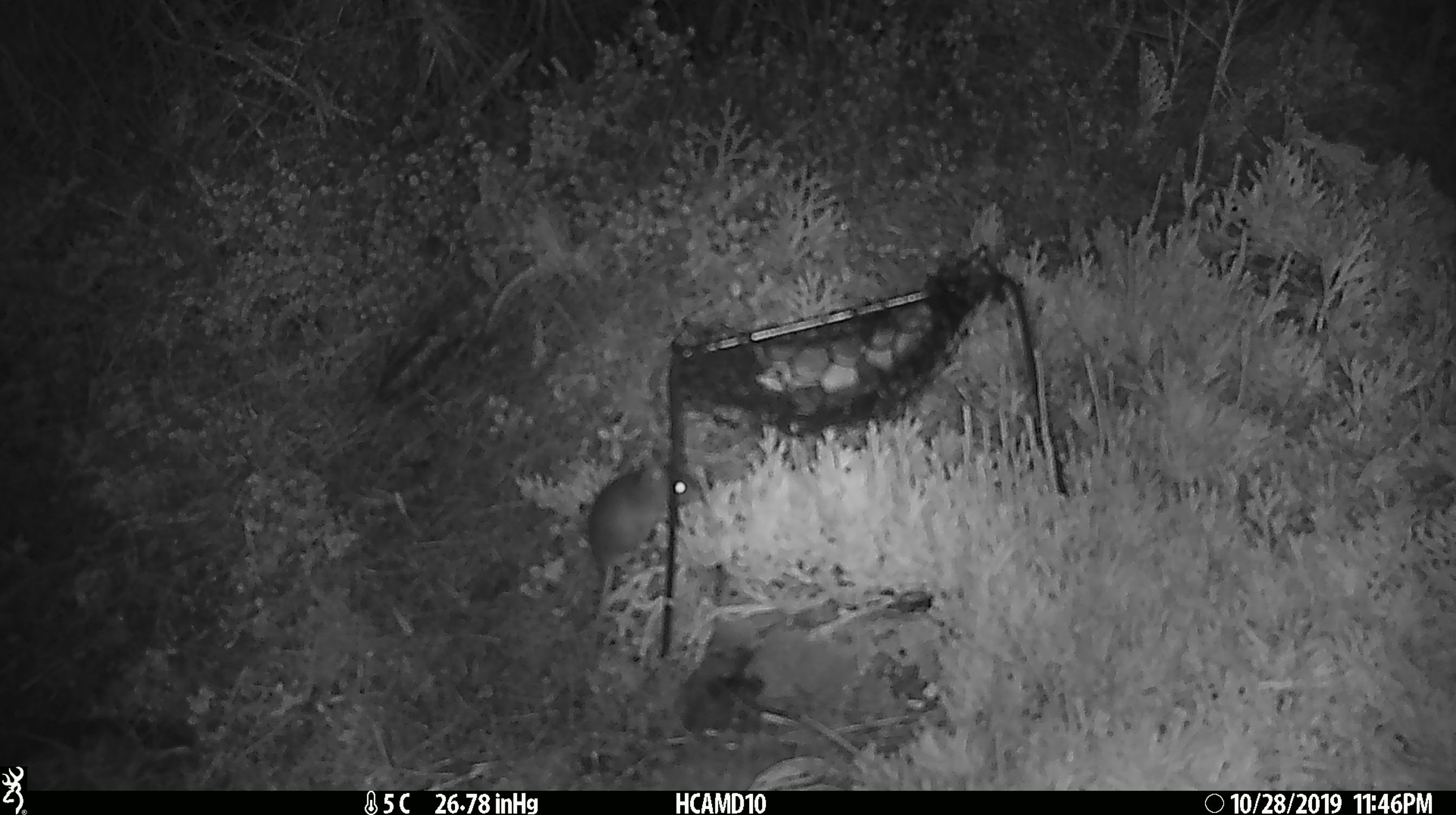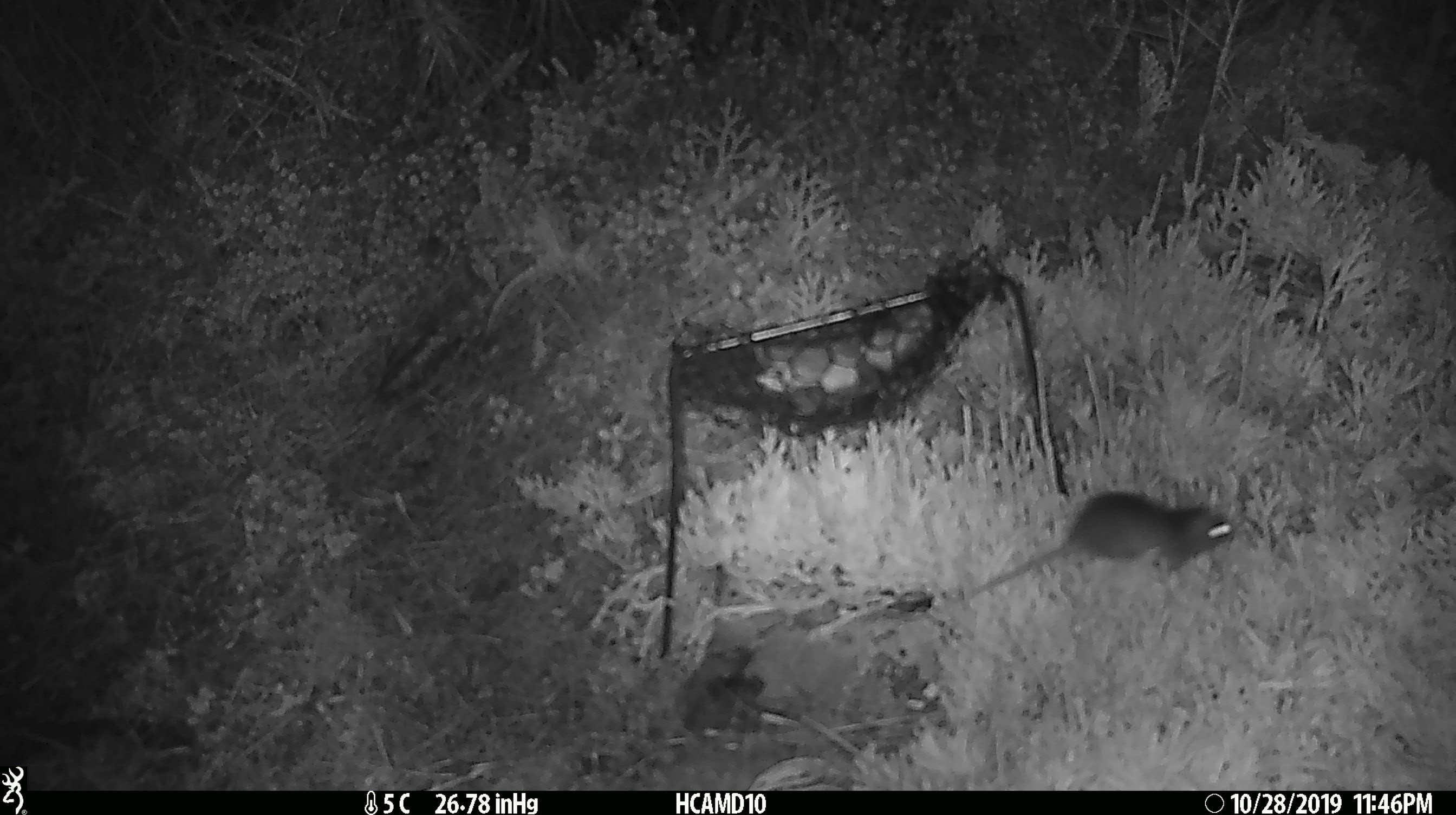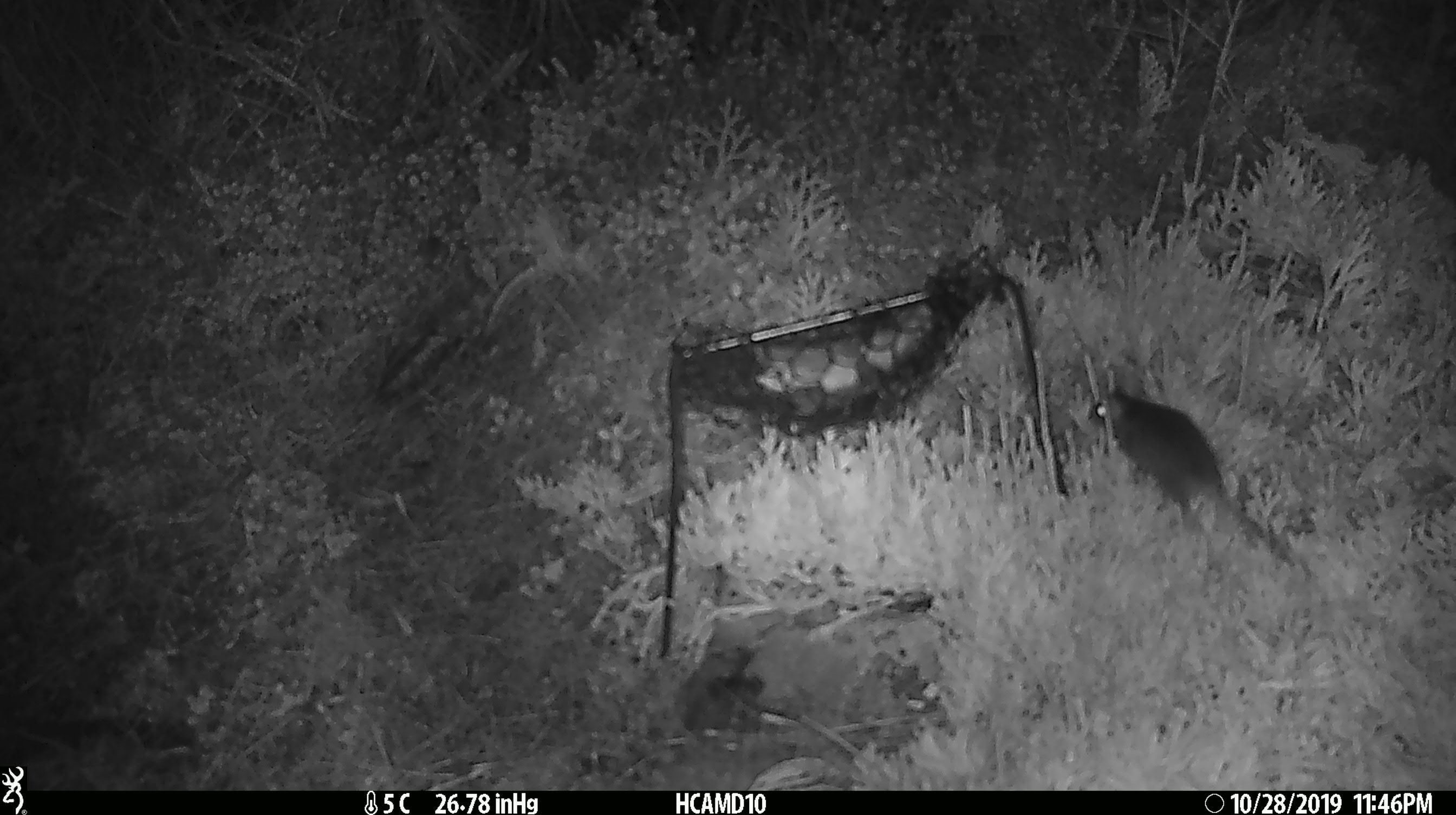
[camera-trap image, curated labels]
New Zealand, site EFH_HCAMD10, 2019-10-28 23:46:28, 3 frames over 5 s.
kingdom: Animalia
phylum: Chordata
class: Mammalia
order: Rodentia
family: Muridae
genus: Mus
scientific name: Mus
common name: mouse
Mouse (Mus).